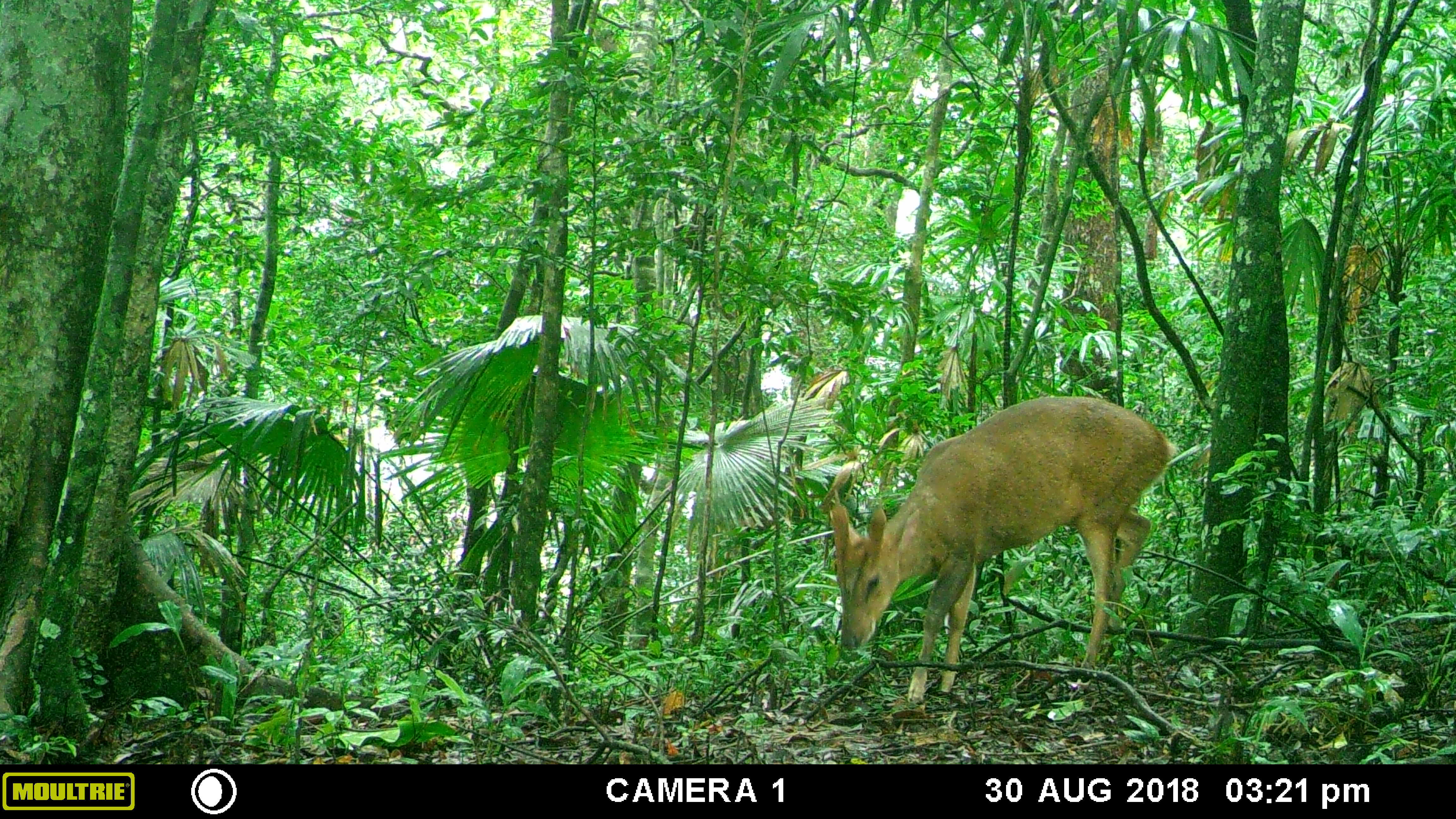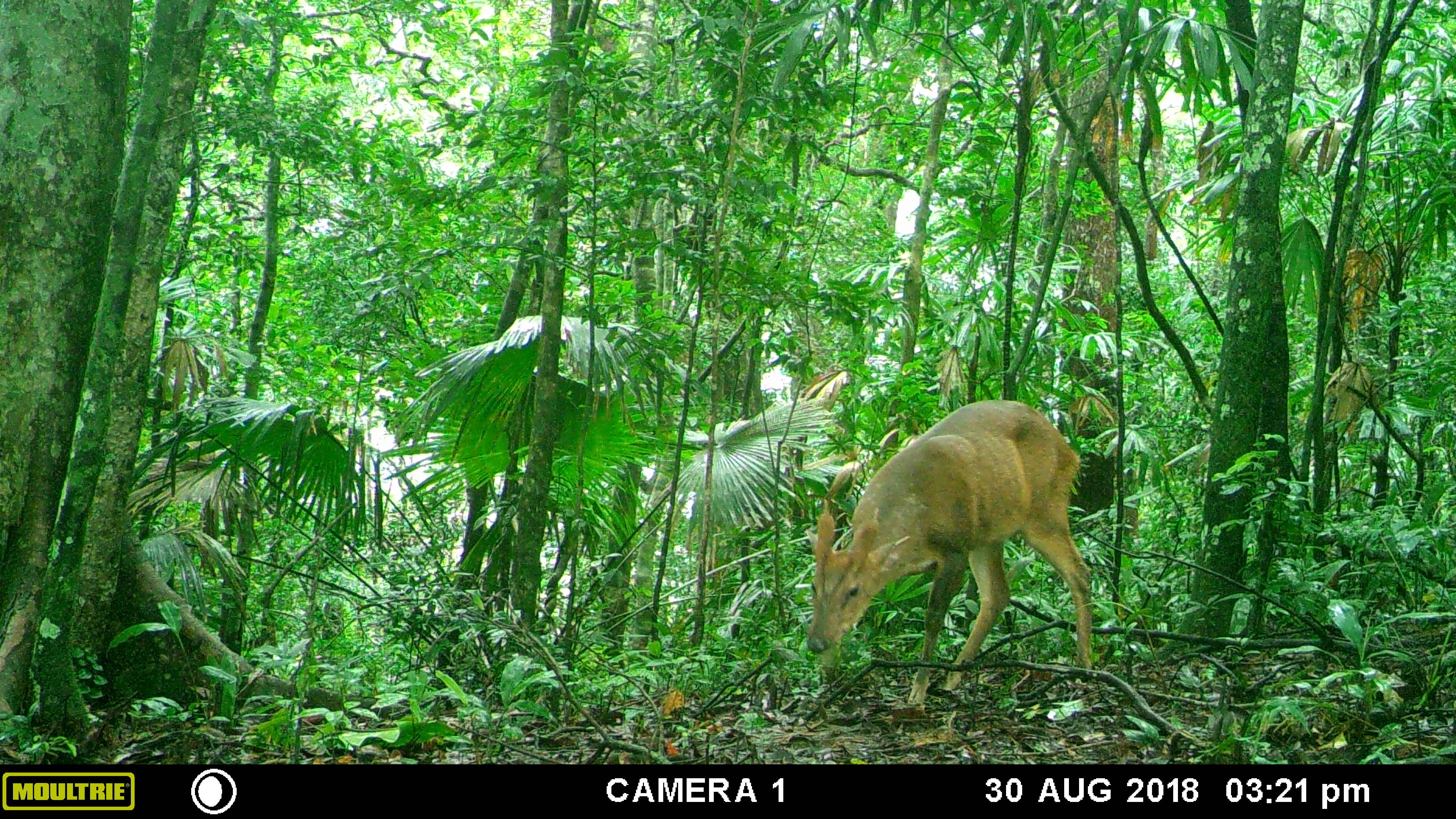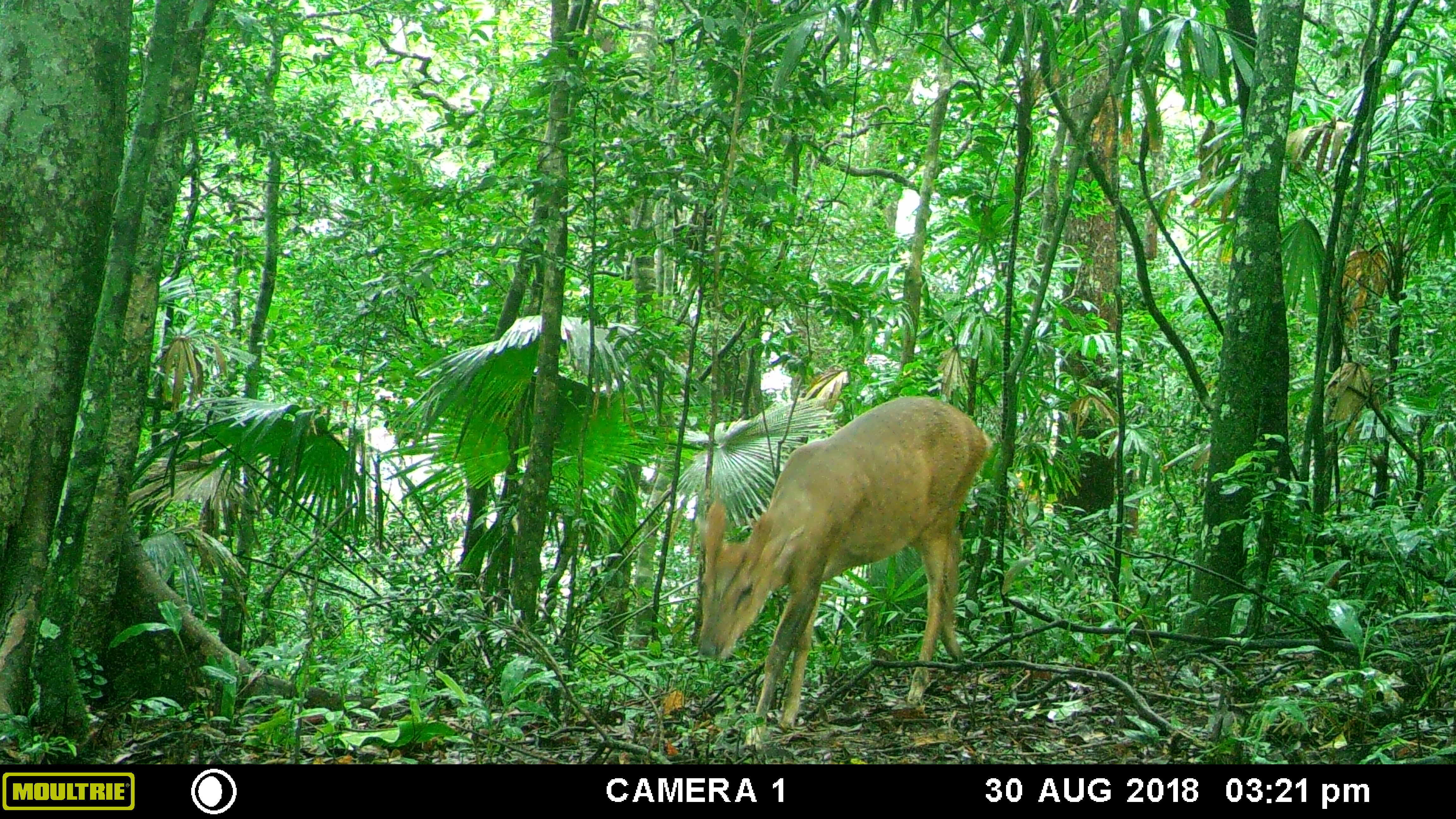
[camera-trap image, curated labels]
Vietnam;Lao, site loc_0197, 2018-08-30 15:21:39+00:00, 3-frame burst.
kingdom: Animalia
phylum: Chordata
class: Mammalia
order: Artiodactyla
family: Cervidae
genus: Muntiacus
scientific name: Muntiacus vuquangensis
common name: large-antlered muntjac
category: large antlered muntjac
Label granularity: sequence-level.